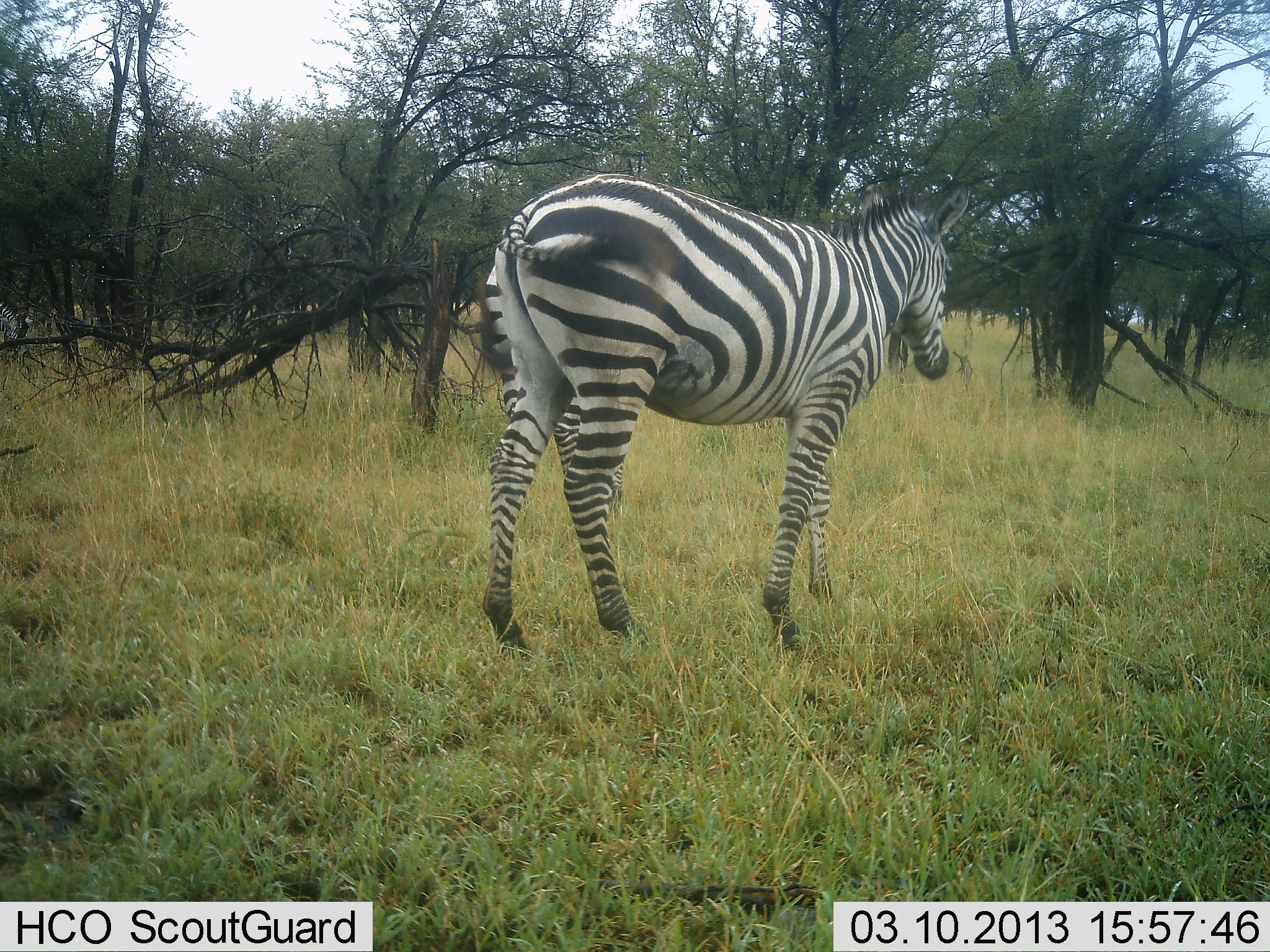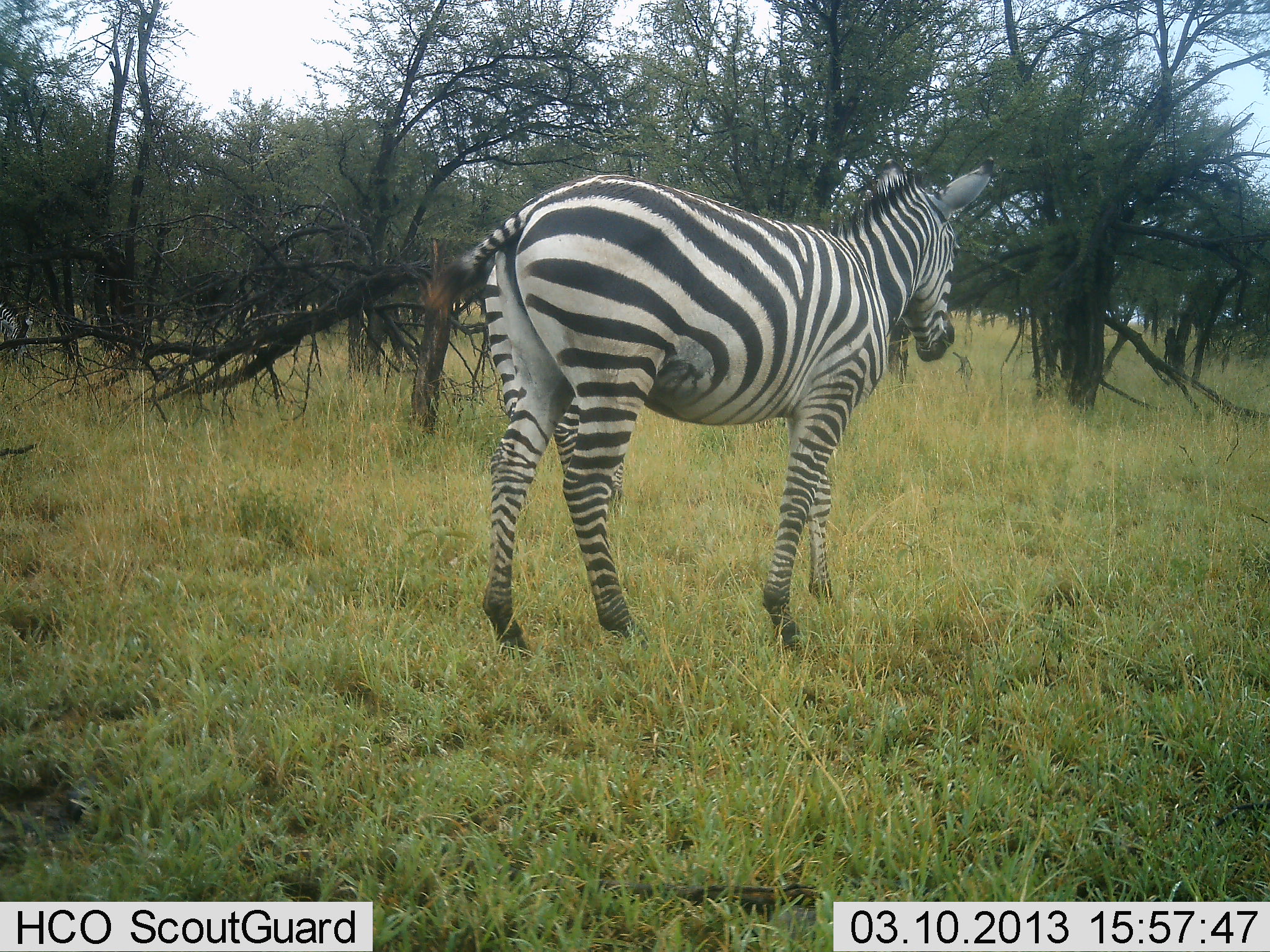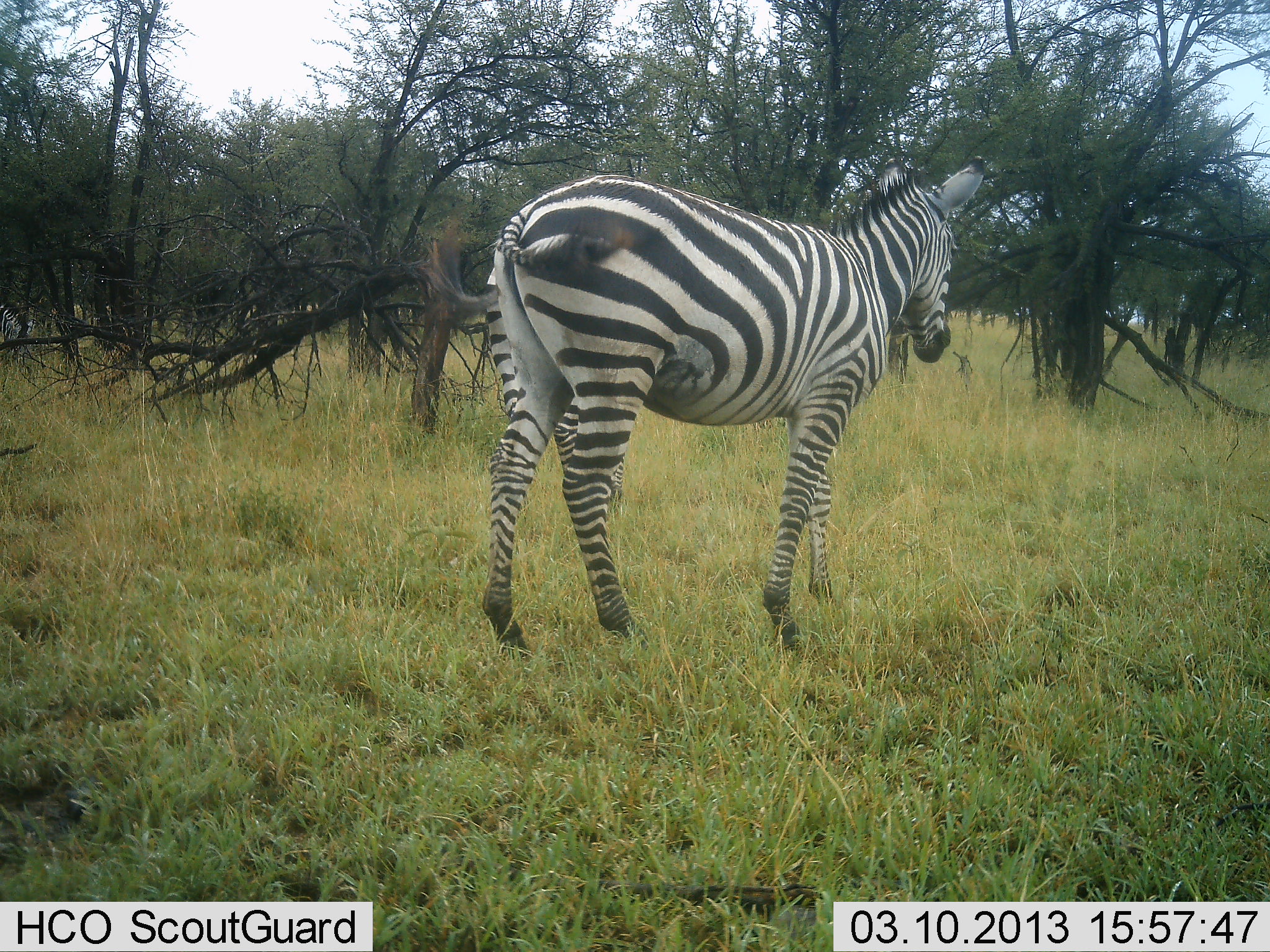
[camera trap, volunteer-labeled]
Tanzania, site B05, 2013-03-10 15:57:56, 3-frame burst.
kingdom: Animalia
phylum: Chordata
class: Mammalia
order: Perissodactyla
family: Equidae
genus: Equus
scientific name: Equus quagga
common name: plains zebra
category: zebra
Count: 1.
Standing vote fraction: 83%.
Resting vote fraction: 0%.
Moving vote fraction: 10%.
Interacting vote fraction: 0%.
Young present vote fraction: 0%.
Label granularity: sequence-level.